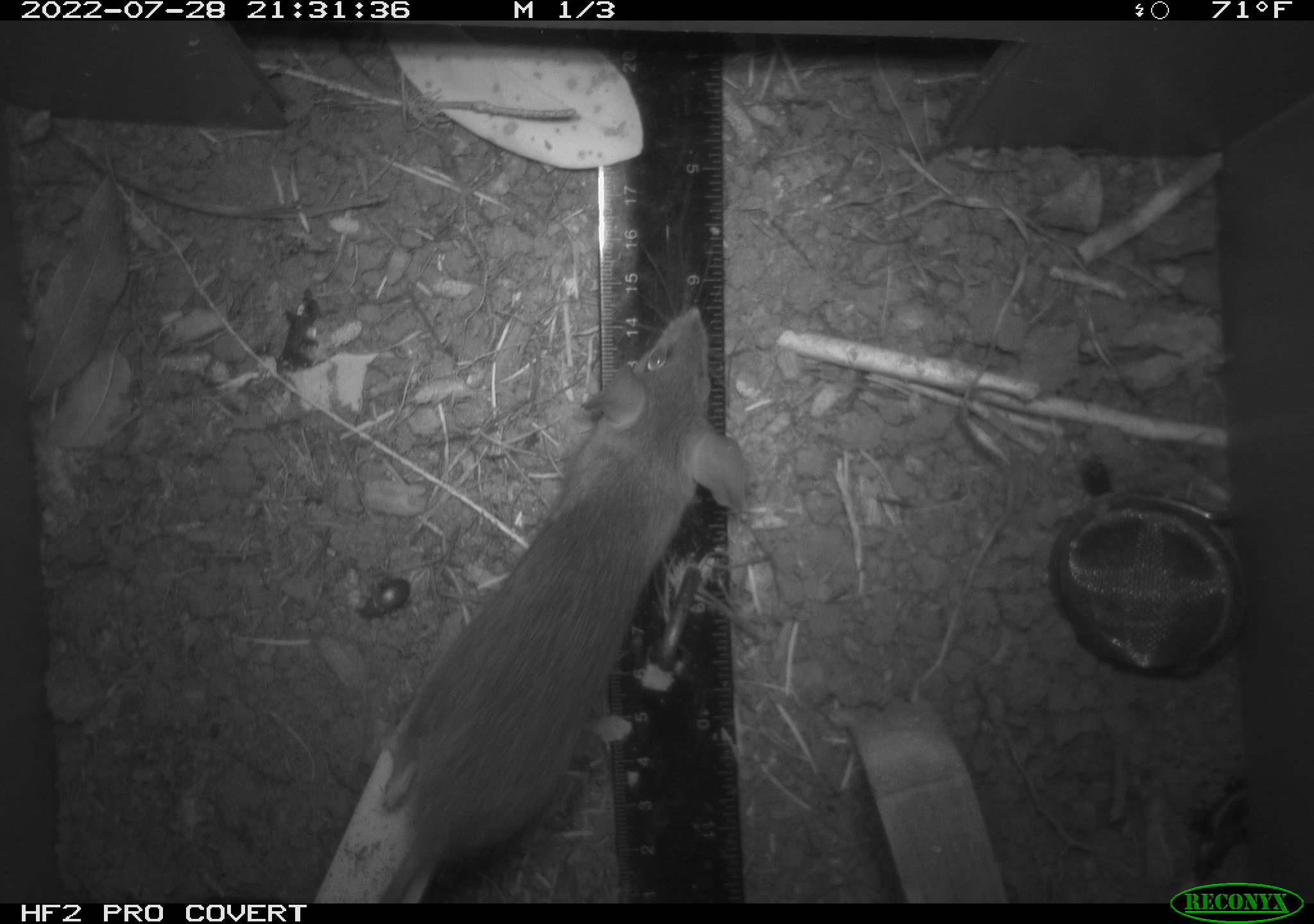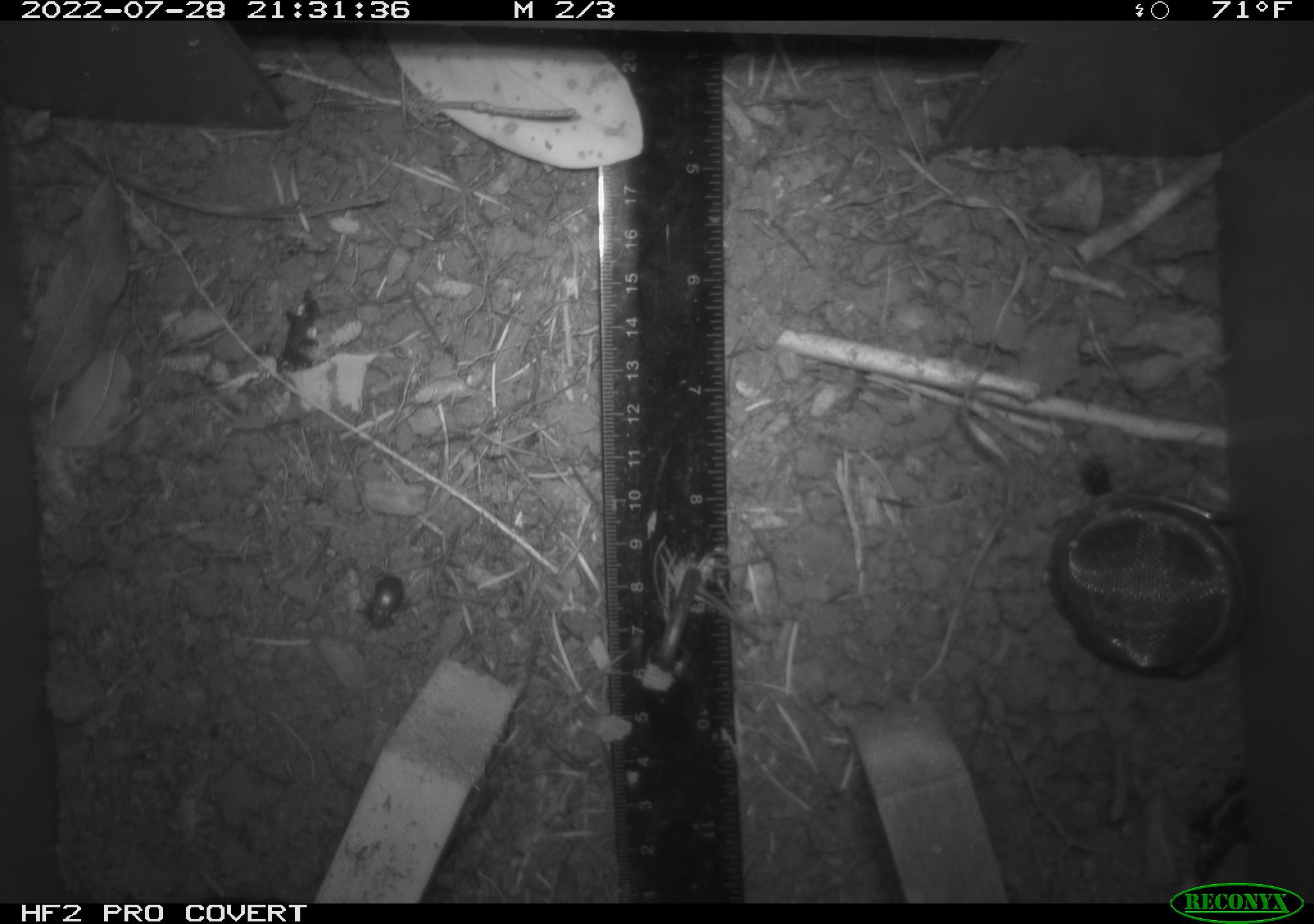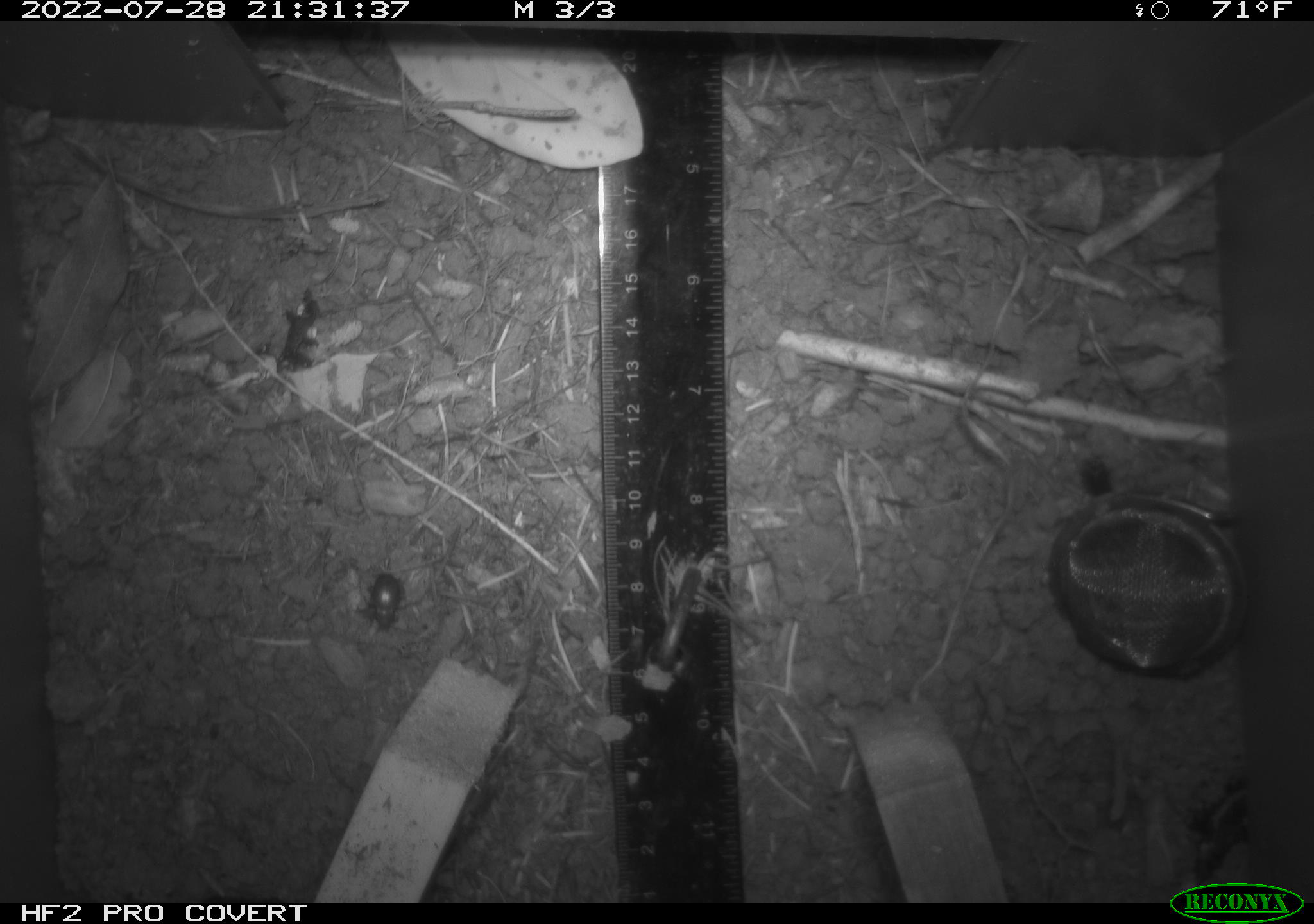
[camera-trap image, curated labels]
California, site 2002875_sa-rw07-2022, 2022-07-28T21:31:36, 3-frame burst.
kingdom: Animalia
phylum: Arthropoda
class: Insecta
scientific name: Insecta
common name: insect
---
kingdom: Animalia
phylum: Chordata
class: Mammalia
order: Rodentia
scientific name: Rodentia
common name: mouse species